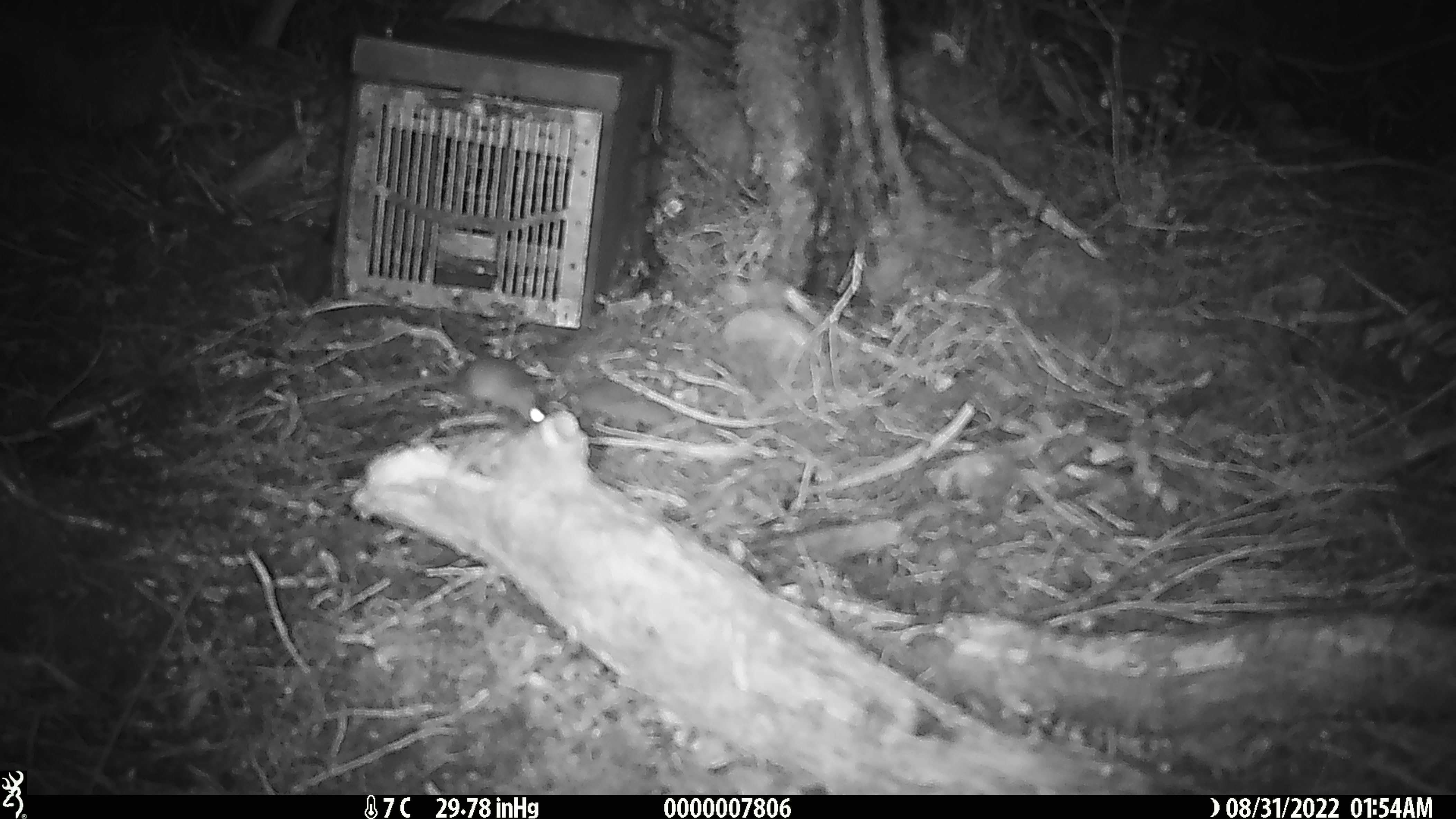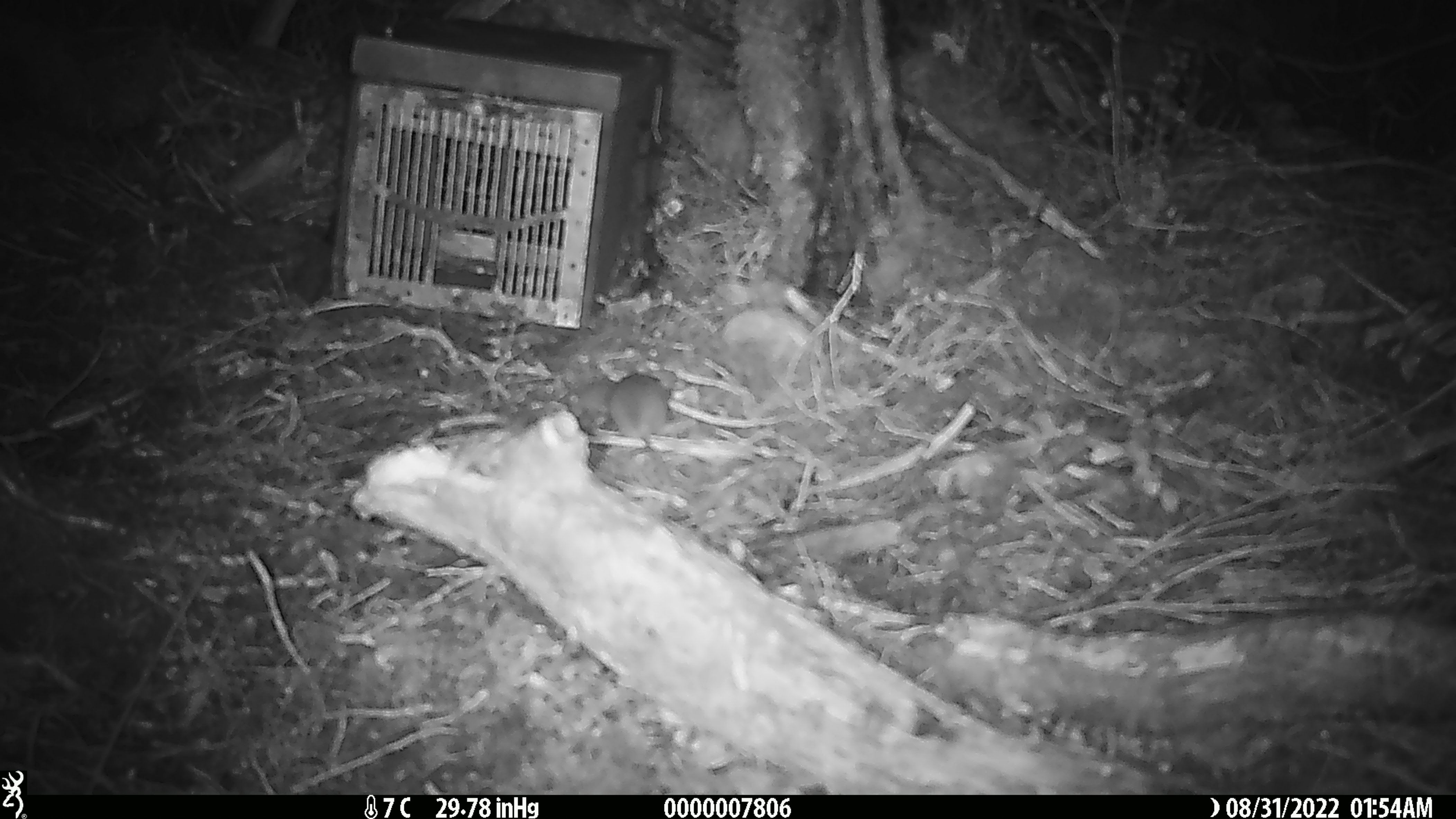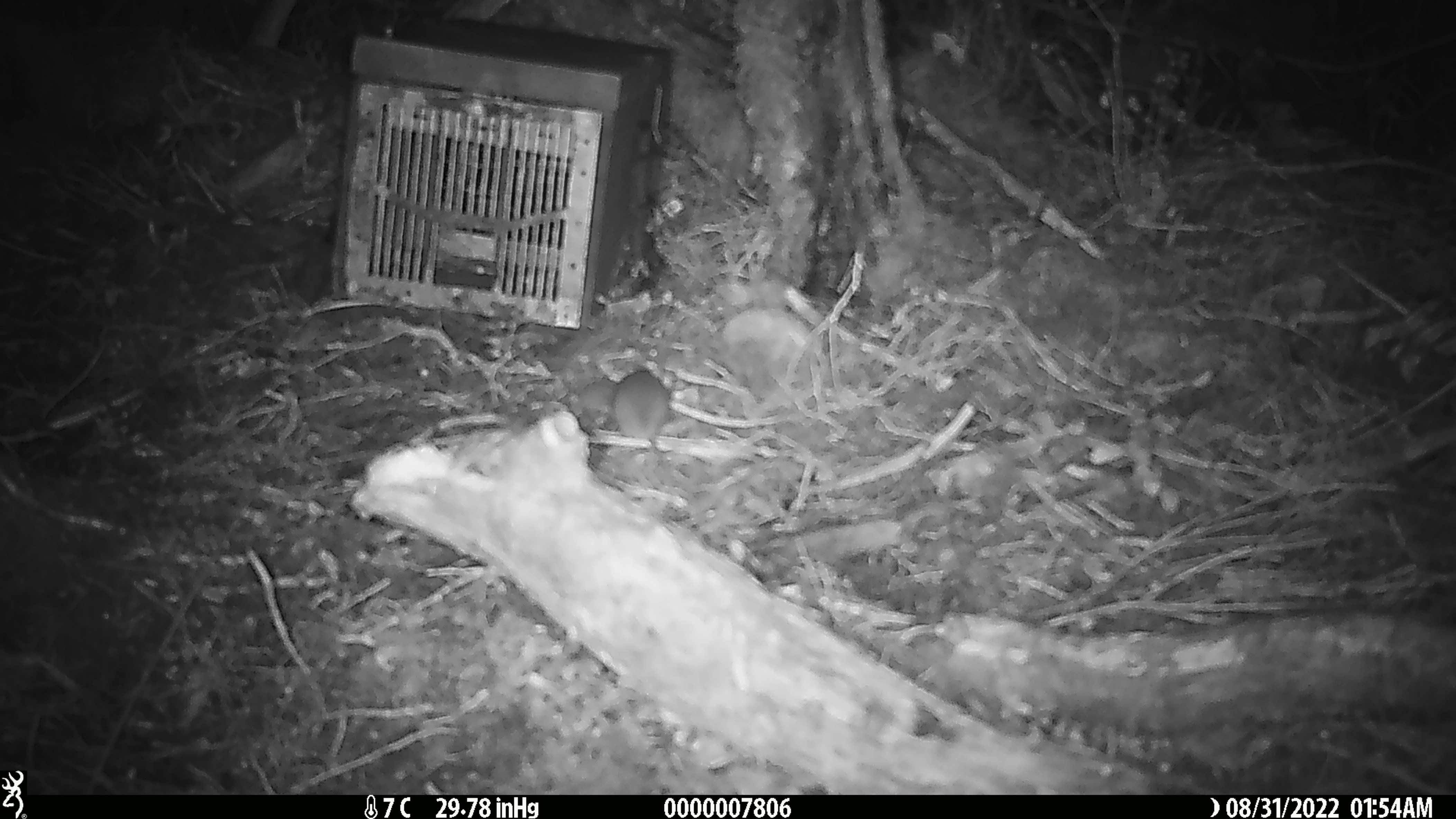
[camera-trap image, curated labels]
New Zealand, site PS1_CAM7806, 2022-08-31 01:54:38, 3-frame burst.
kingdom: Animalia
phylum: Chordata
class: Mammalia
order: Rodentia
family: Muridae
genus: Mus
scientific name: Mus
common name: mouse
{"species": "mouse (Mus)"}